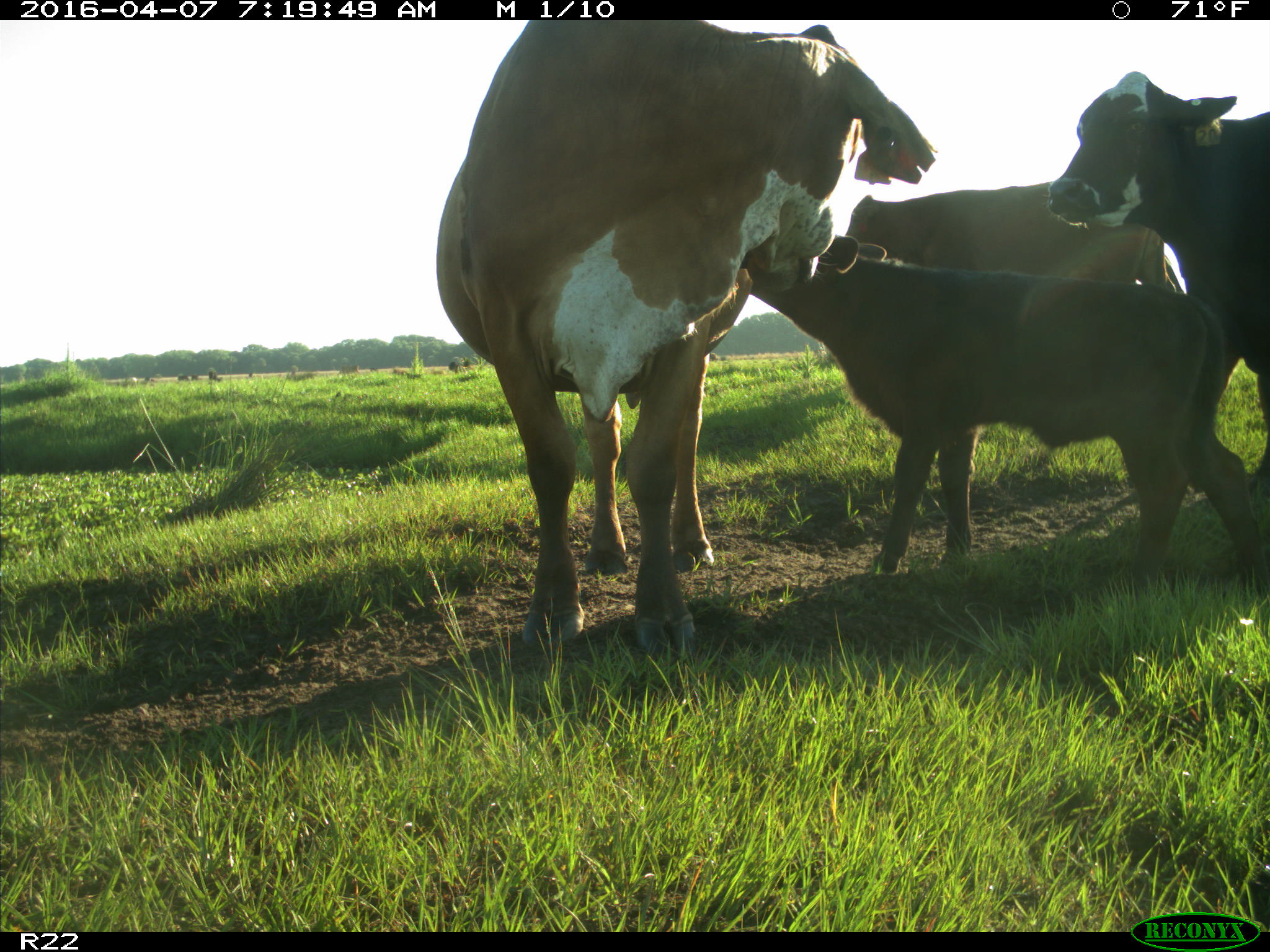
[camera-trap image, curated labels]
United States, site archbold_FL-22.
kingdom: Animalia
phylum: Chordata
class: Mammalia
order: Artiodactyla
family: Bovidae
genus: Bos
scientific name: Bos taurus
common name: domestic cow